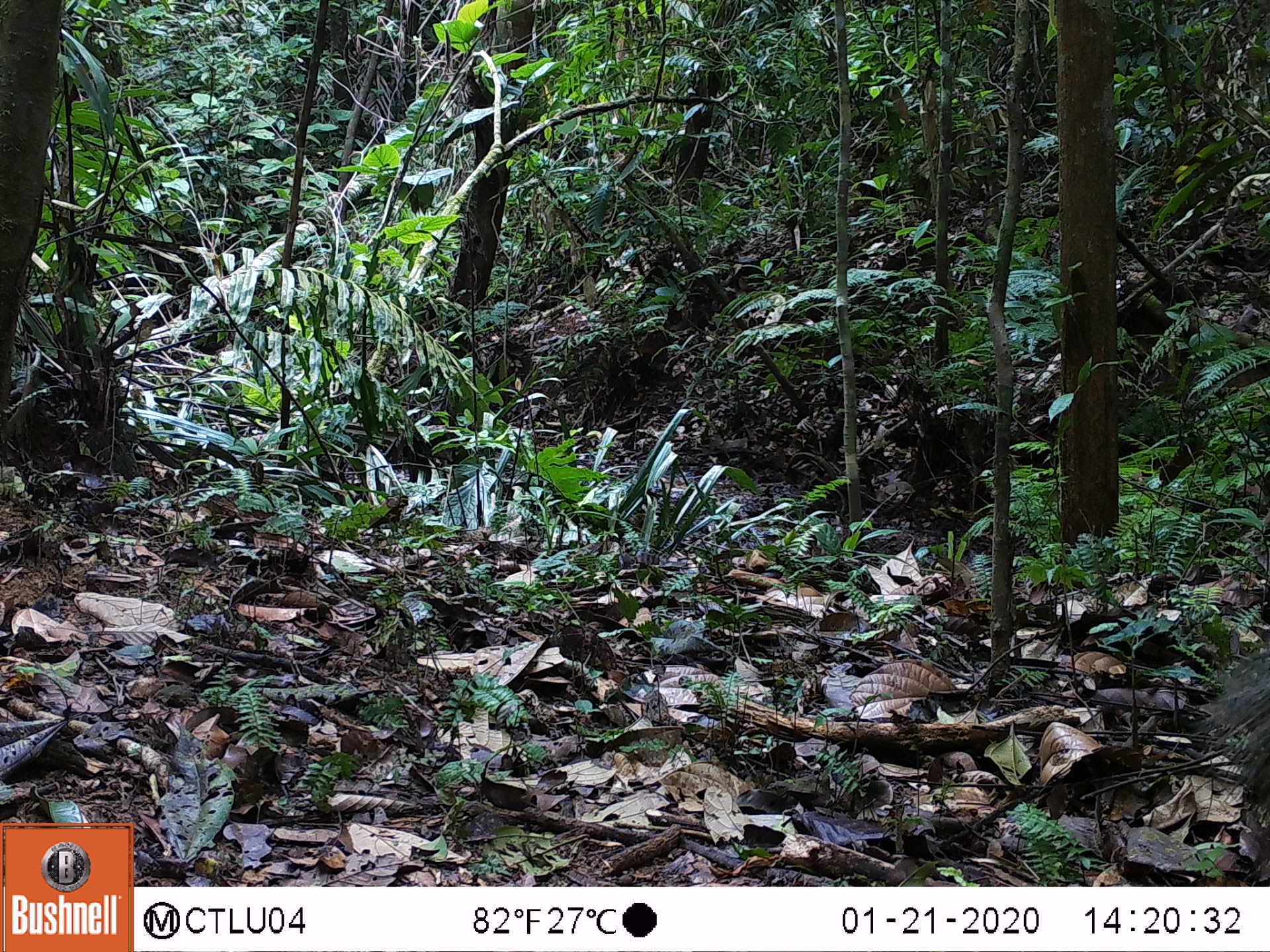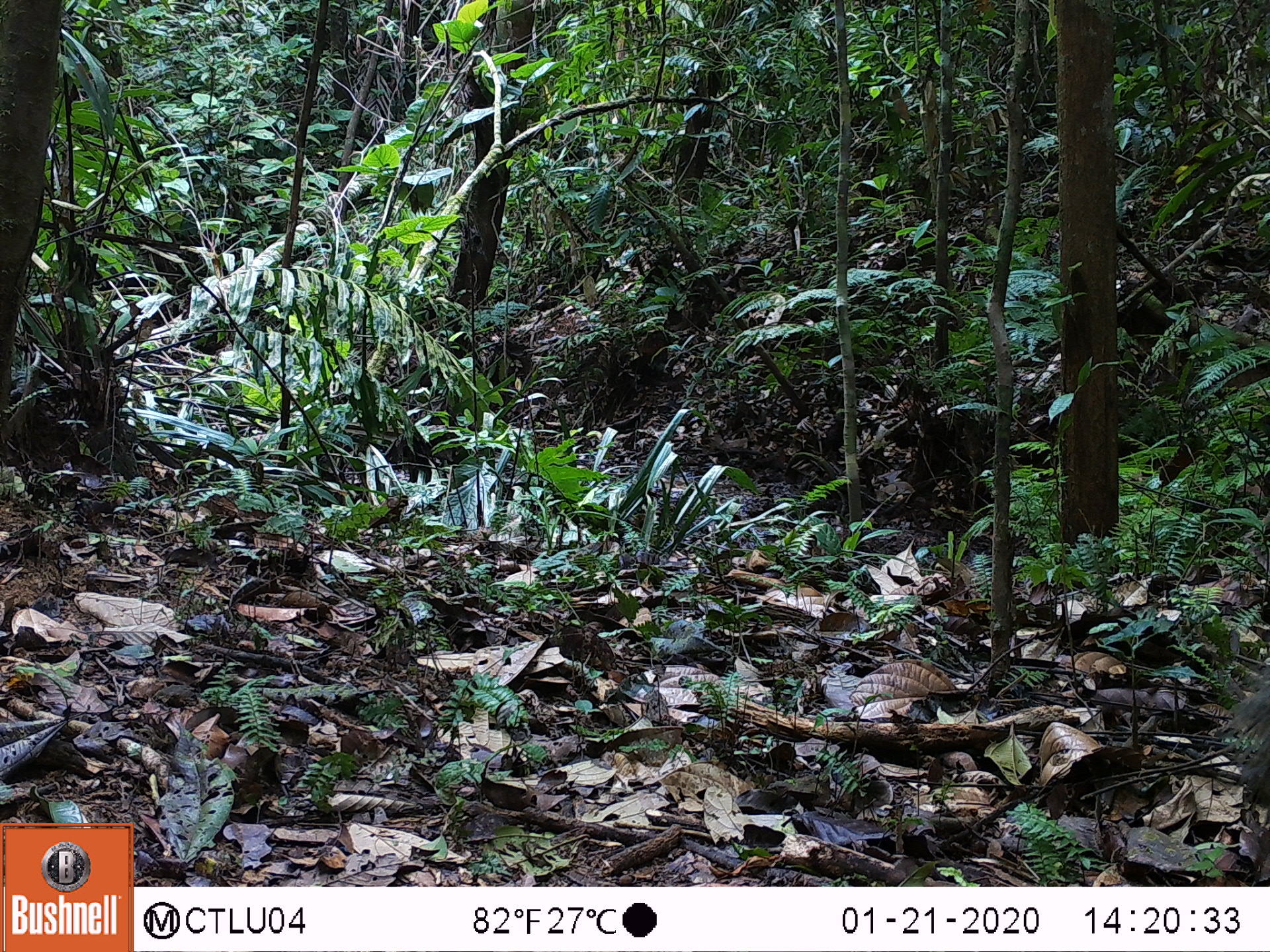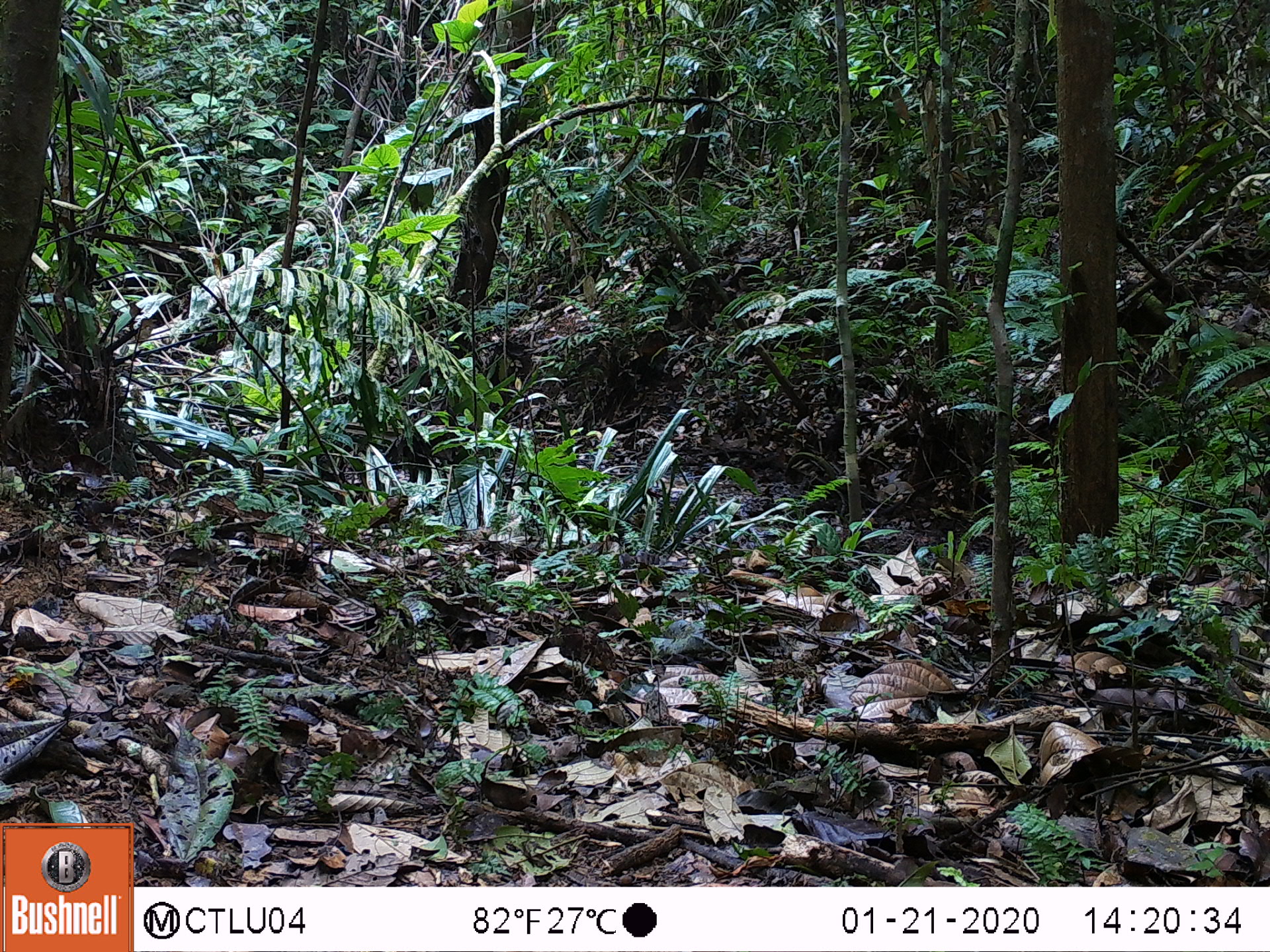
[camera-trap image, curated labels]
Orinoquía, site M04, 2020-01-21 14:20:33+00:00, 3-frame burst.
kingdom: Animalia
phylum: Chordata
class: Mammalia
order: Artiodactyla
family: Tayassuidae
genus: Pecari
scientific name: Pecari tajacu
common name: collared peccary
Collared peccary (Pecari tajacu).